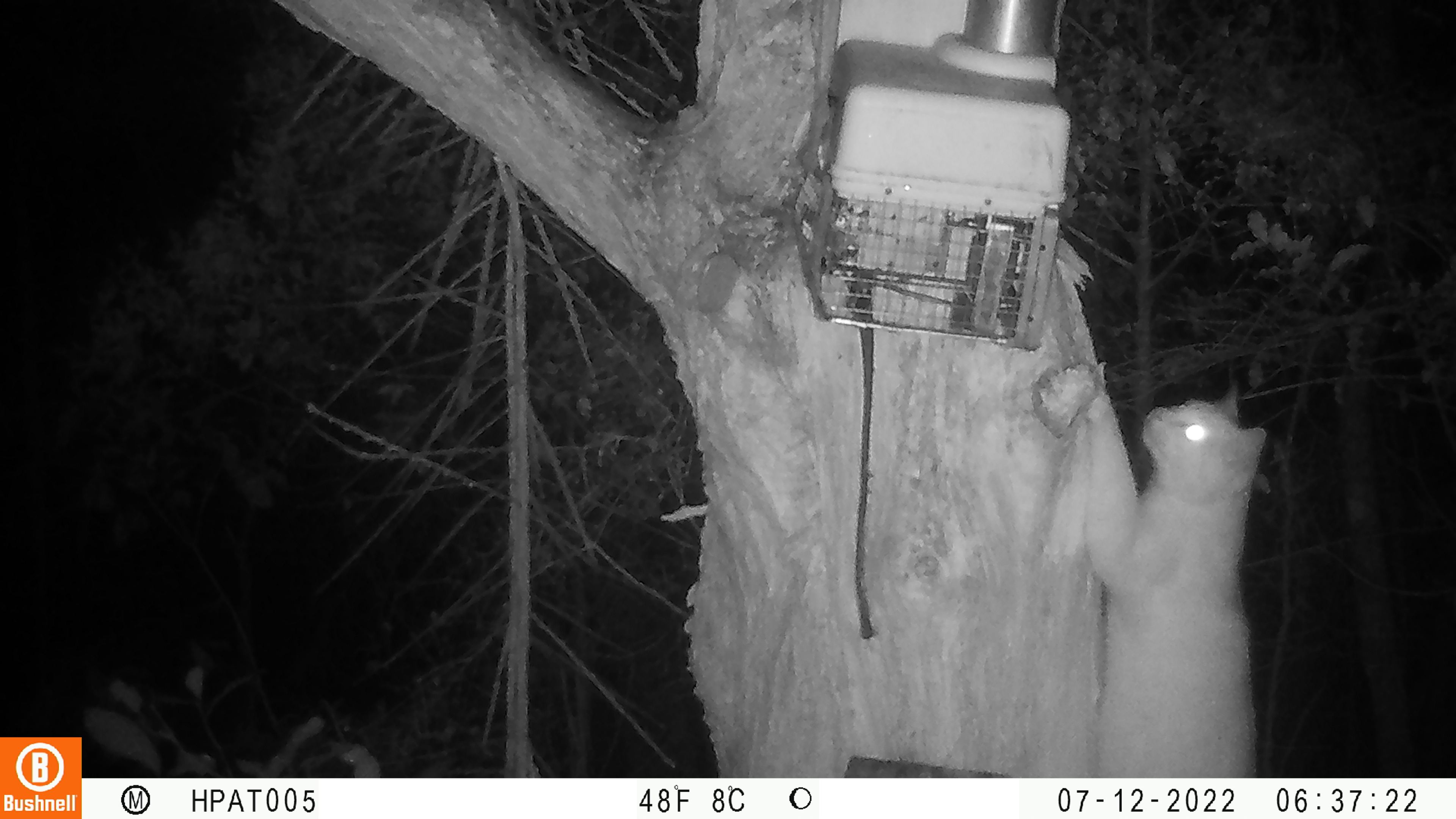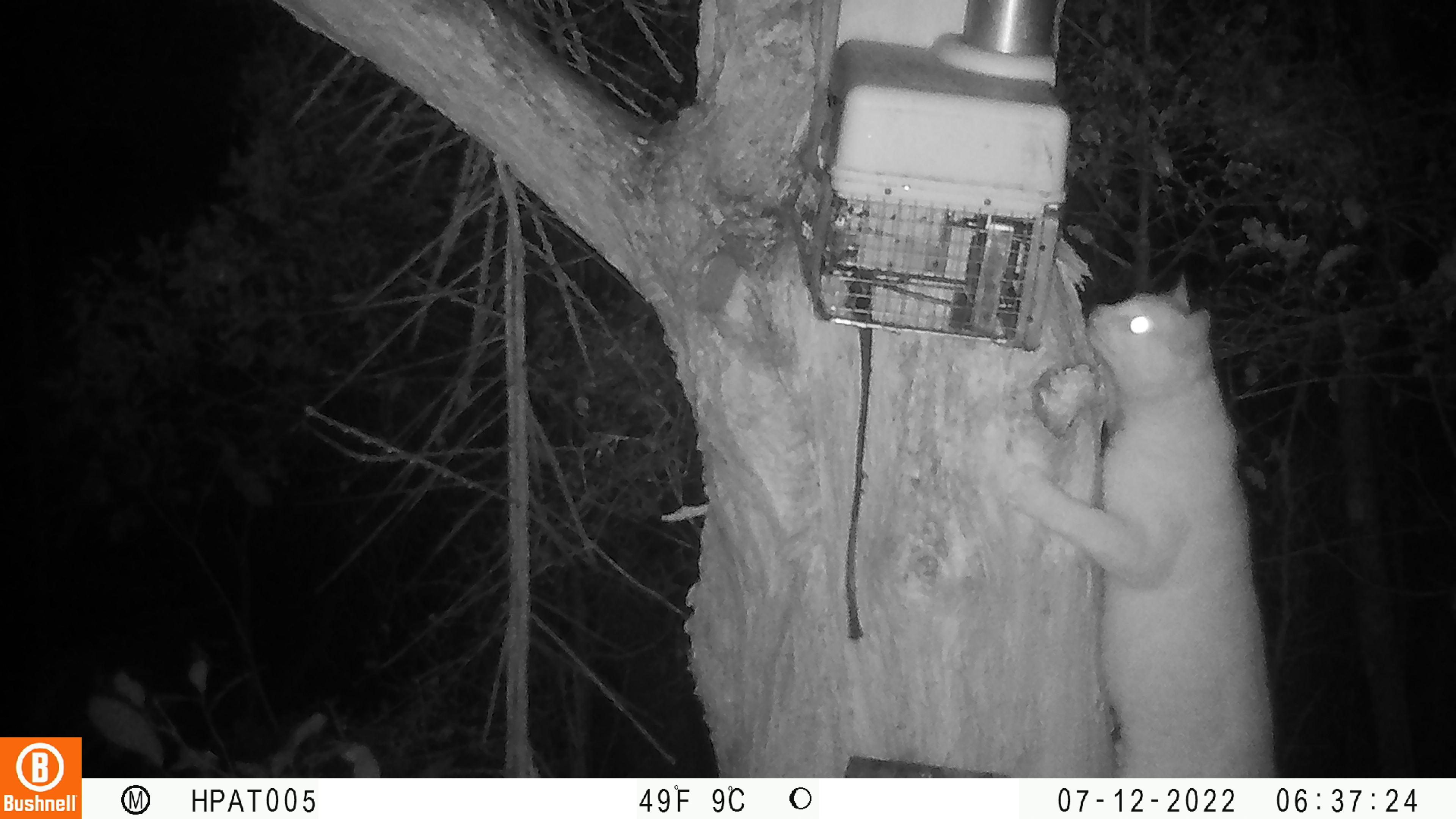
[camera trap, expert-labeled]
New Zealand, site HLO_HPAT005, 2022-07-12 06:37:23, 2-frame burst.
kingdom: Animalia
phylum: Chordata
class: Mammalia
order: Carnivora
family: Felidae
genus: Felis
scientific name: Felis catus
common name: domestic cat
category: cat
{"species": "cat (domestic cat) (Felis catus)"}